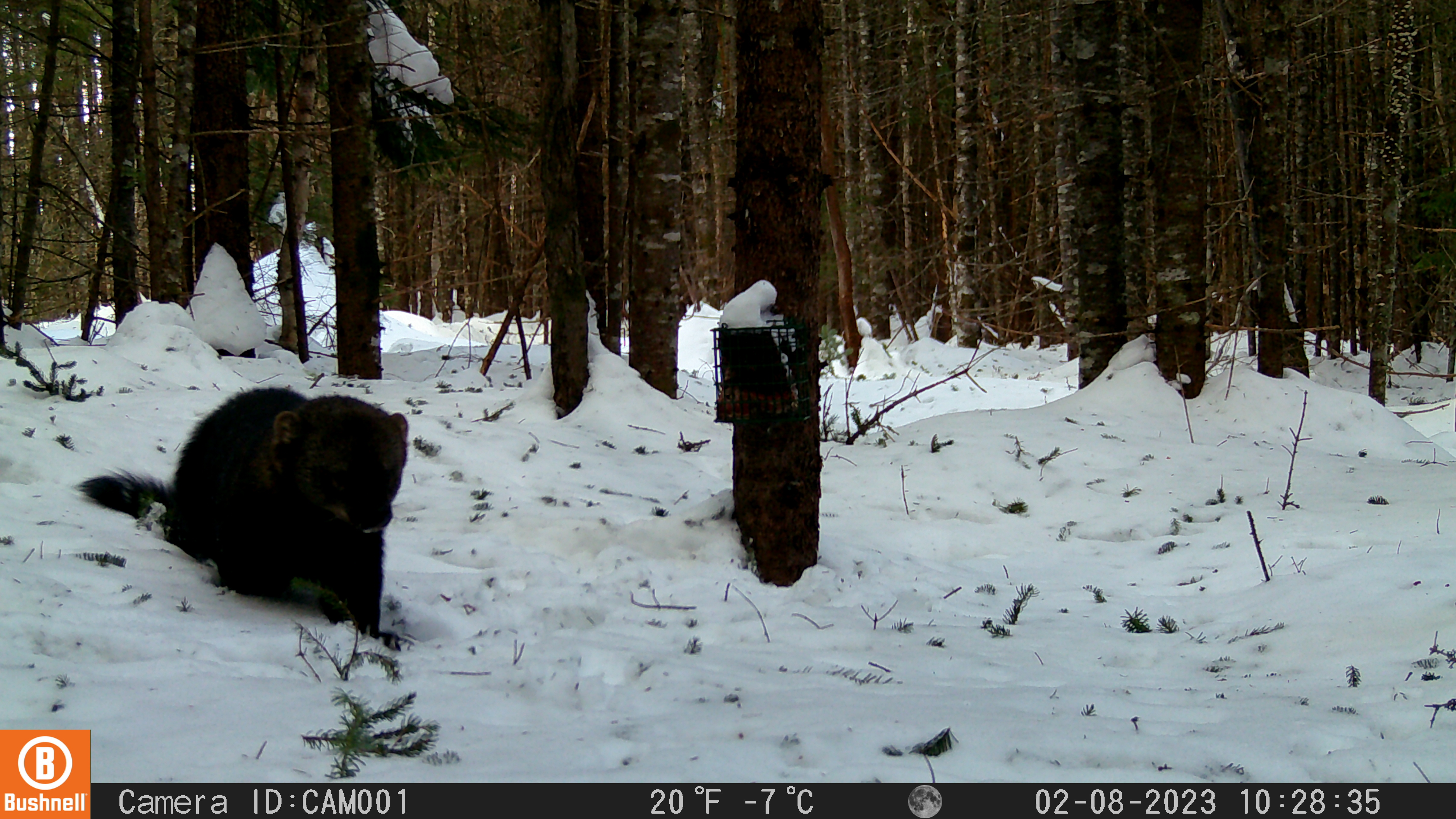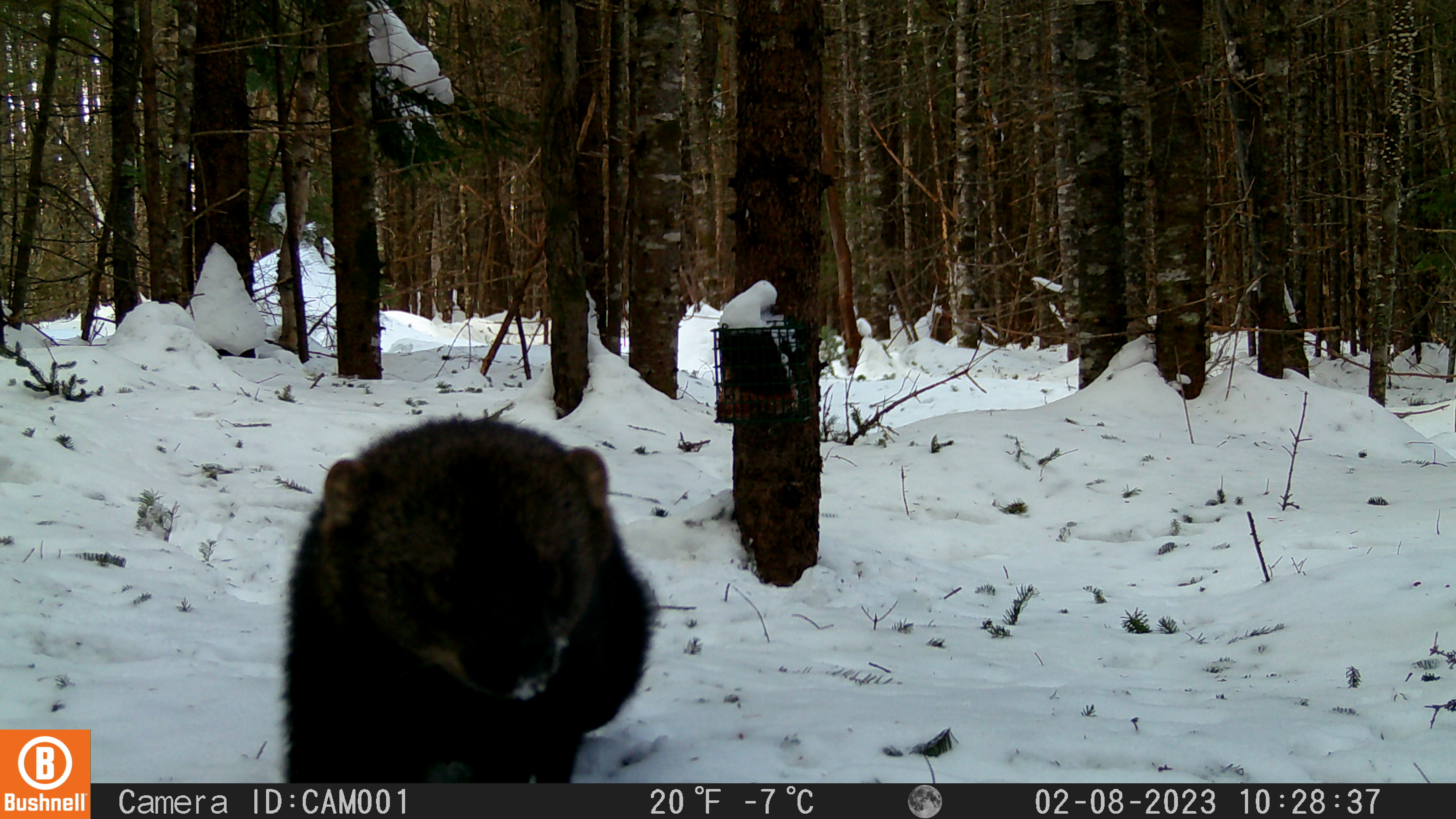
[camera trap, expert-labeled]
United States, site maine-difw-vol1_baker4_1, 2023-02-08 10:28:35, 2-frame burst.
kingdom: Animalia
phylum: Chordata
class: Mammalia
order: Carnivora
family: Mustelidae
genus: Pekania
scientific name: Pekania pennanti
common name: fisher